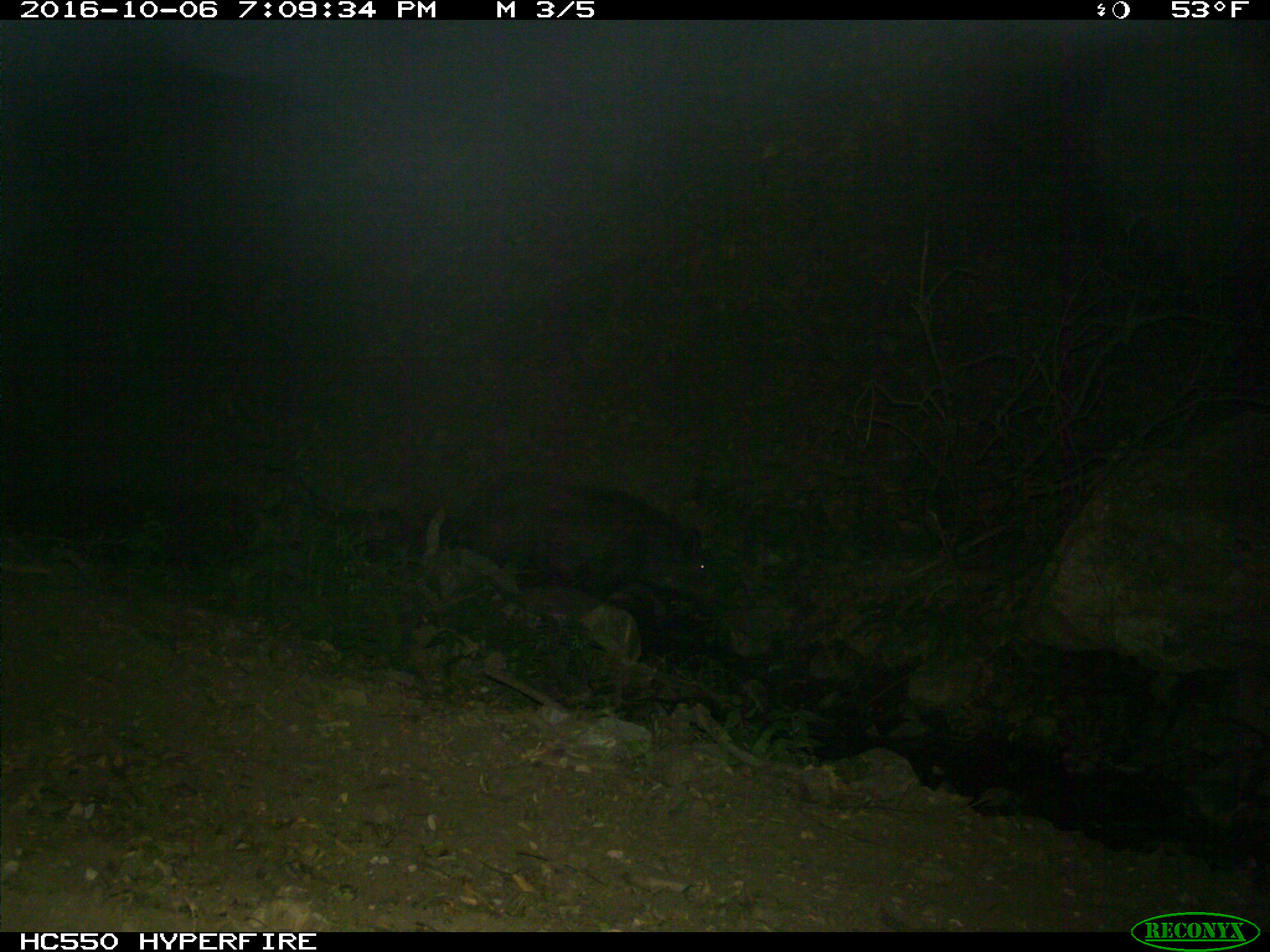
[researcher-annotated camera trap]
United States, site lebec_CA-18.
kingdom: Animalia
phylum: Chordata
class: Mammalia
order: Artiodactyla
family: Suidae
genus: Sus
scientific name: Sus scrofa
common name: wild boar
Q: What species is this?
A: Sus scrofa (wild boar).